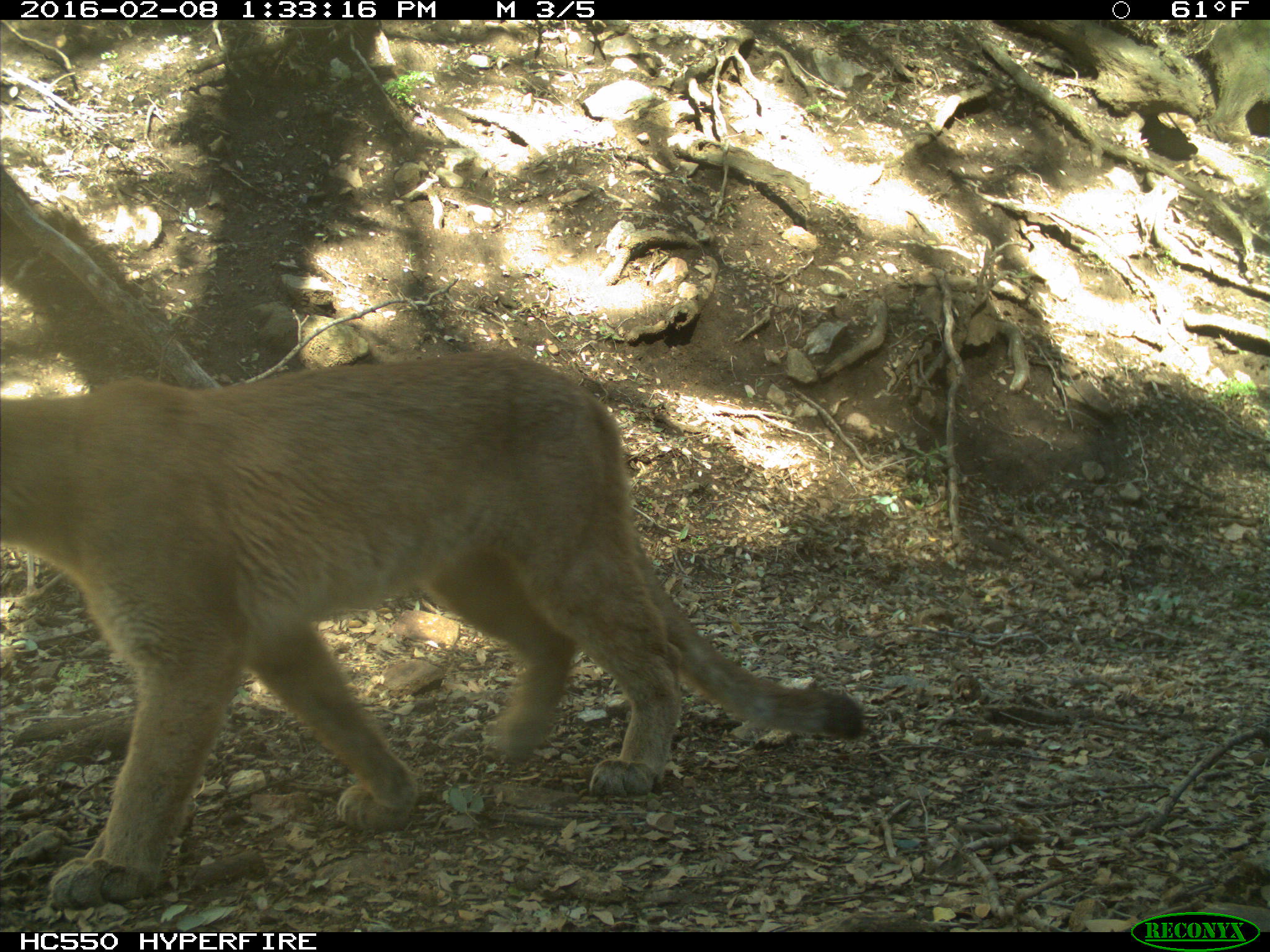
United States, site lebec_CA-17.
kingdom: Animalia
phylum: Chordata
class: Mammalia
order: Carnivora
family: Felidae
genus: Puma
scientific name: Puma concolor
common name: mountain lion